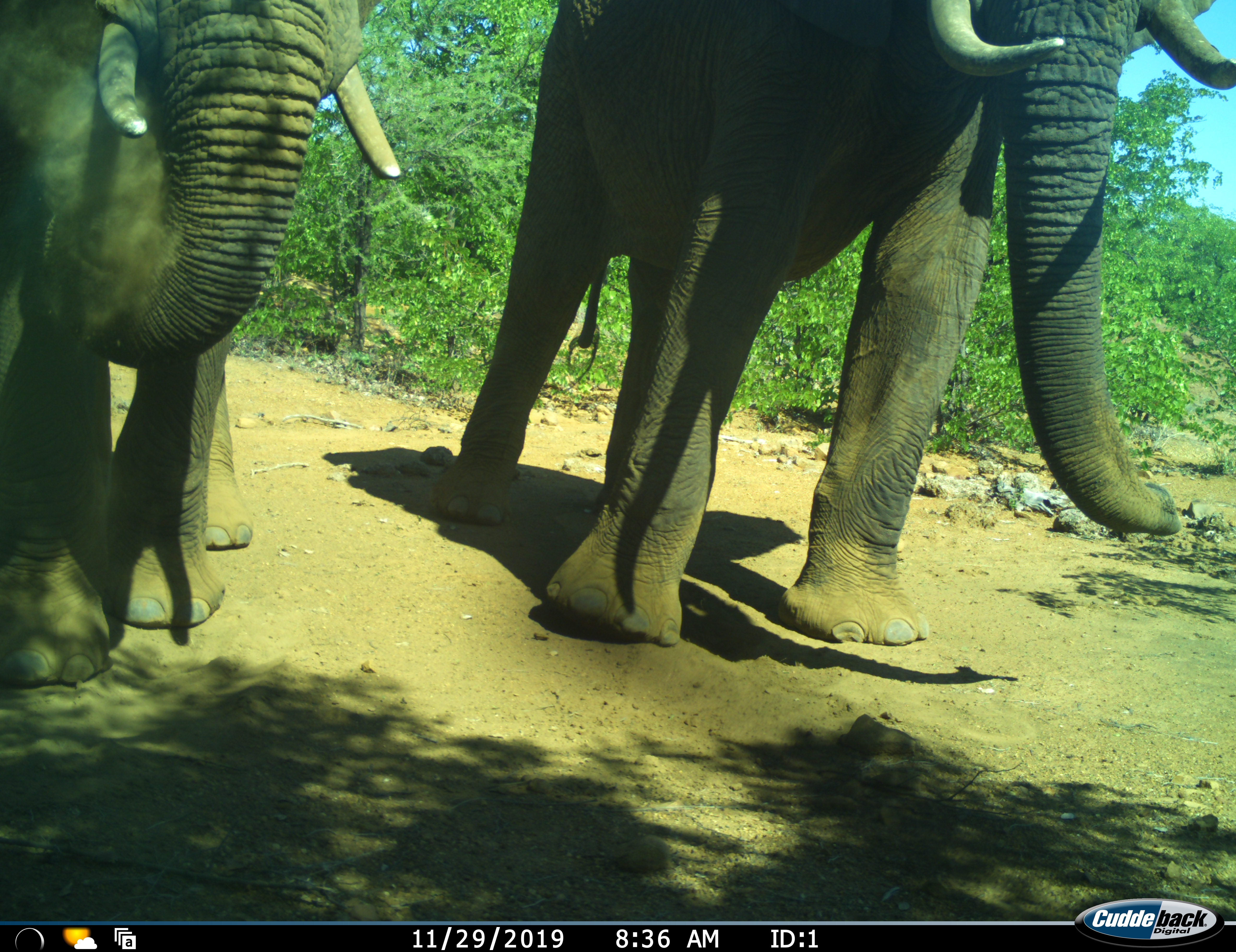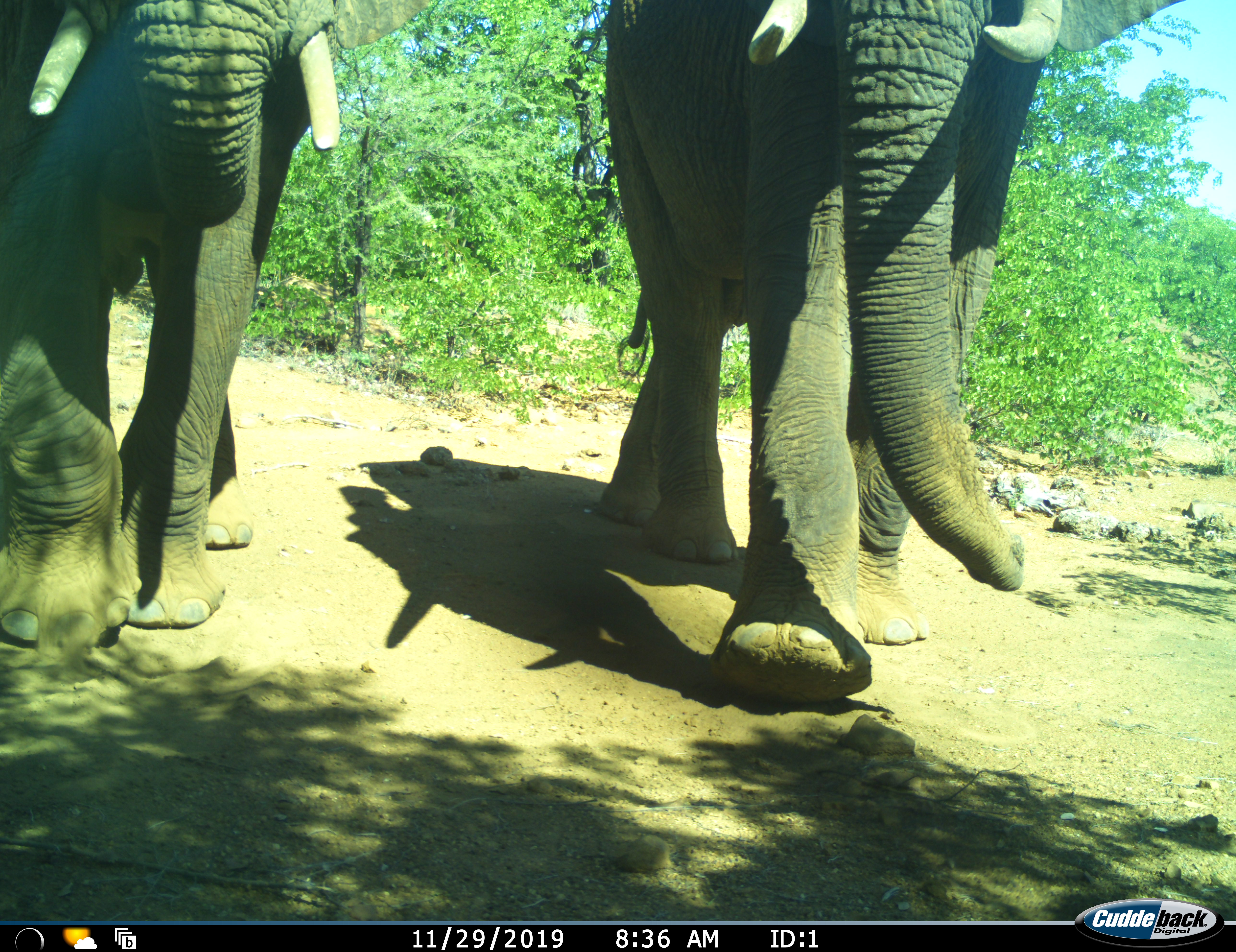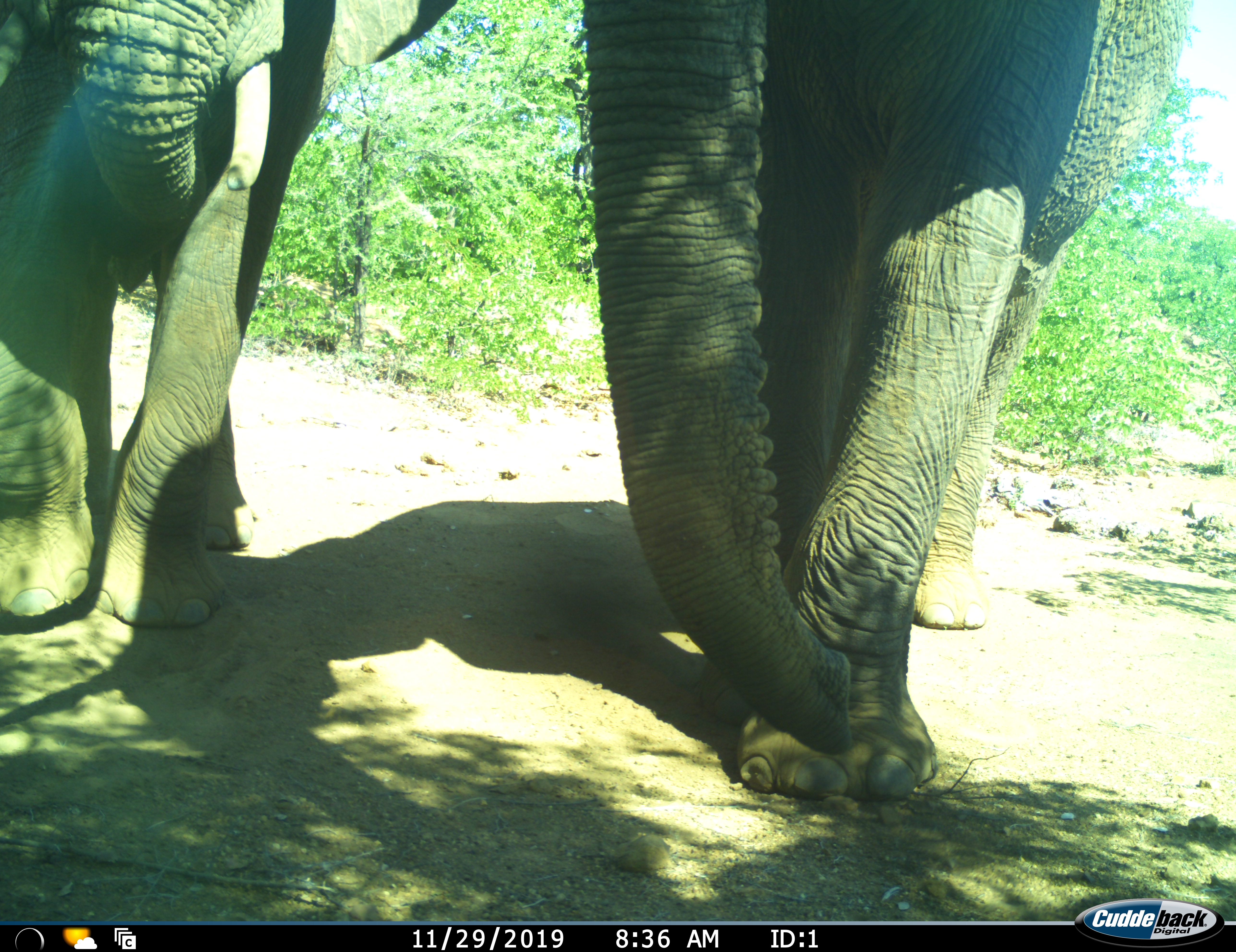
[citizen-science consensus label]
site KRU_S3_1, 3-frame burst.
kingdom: Animalia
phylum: Chordata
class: Mammalia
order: Proboscidea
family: Elephantidae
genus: Loxodonta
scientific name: Loxodonta africana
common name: african bush elephant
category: elephant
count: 2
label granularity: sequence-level